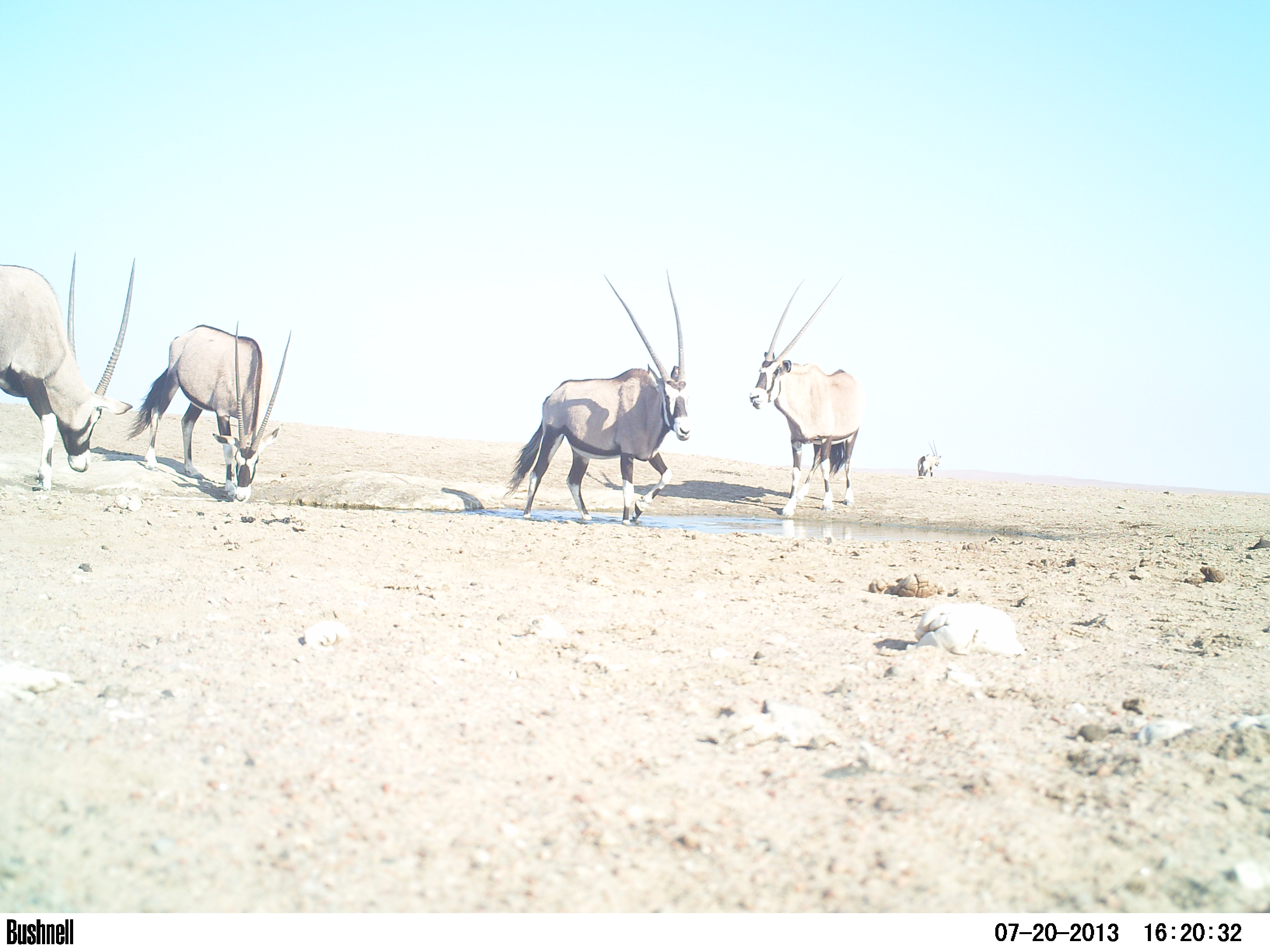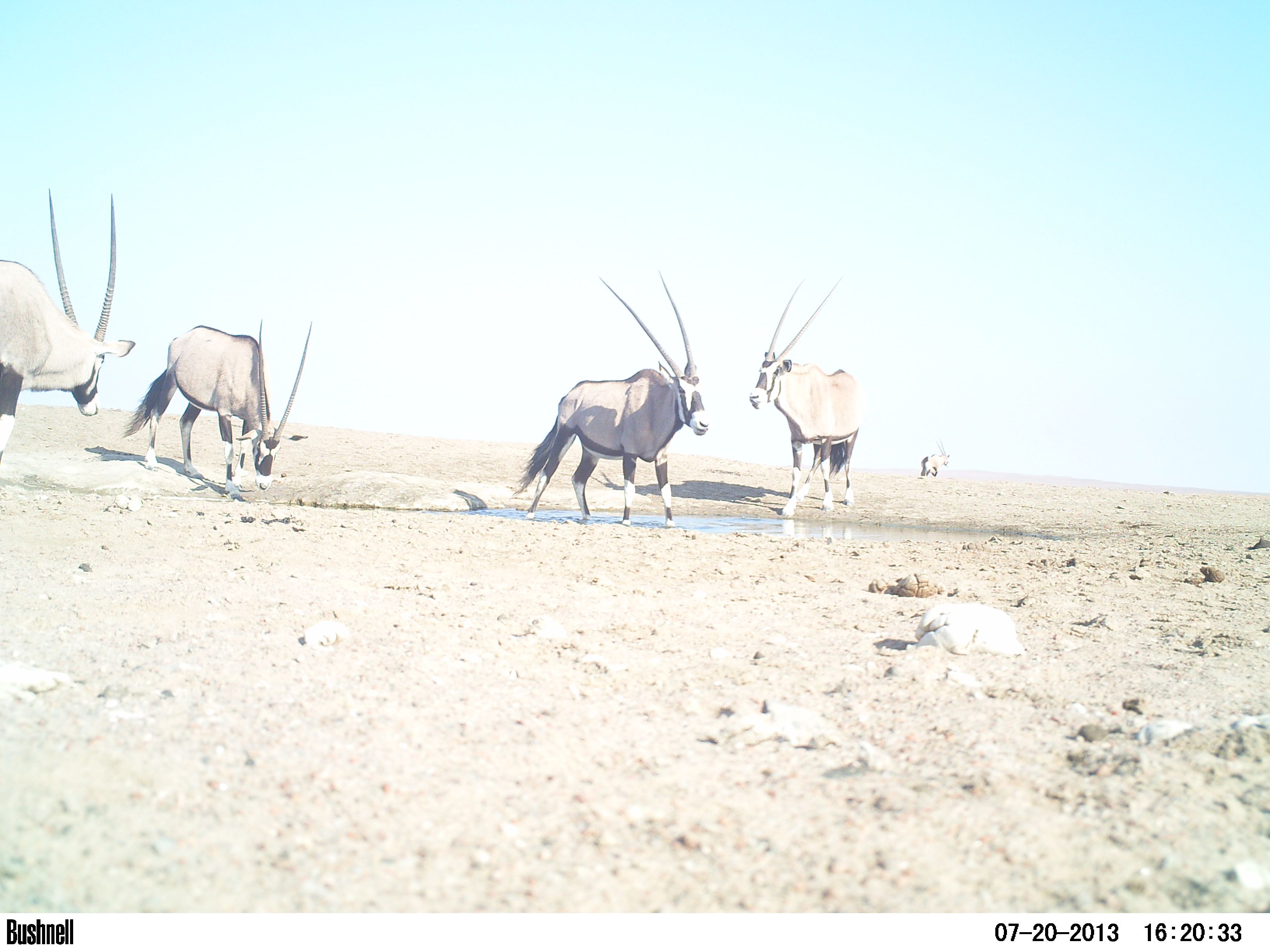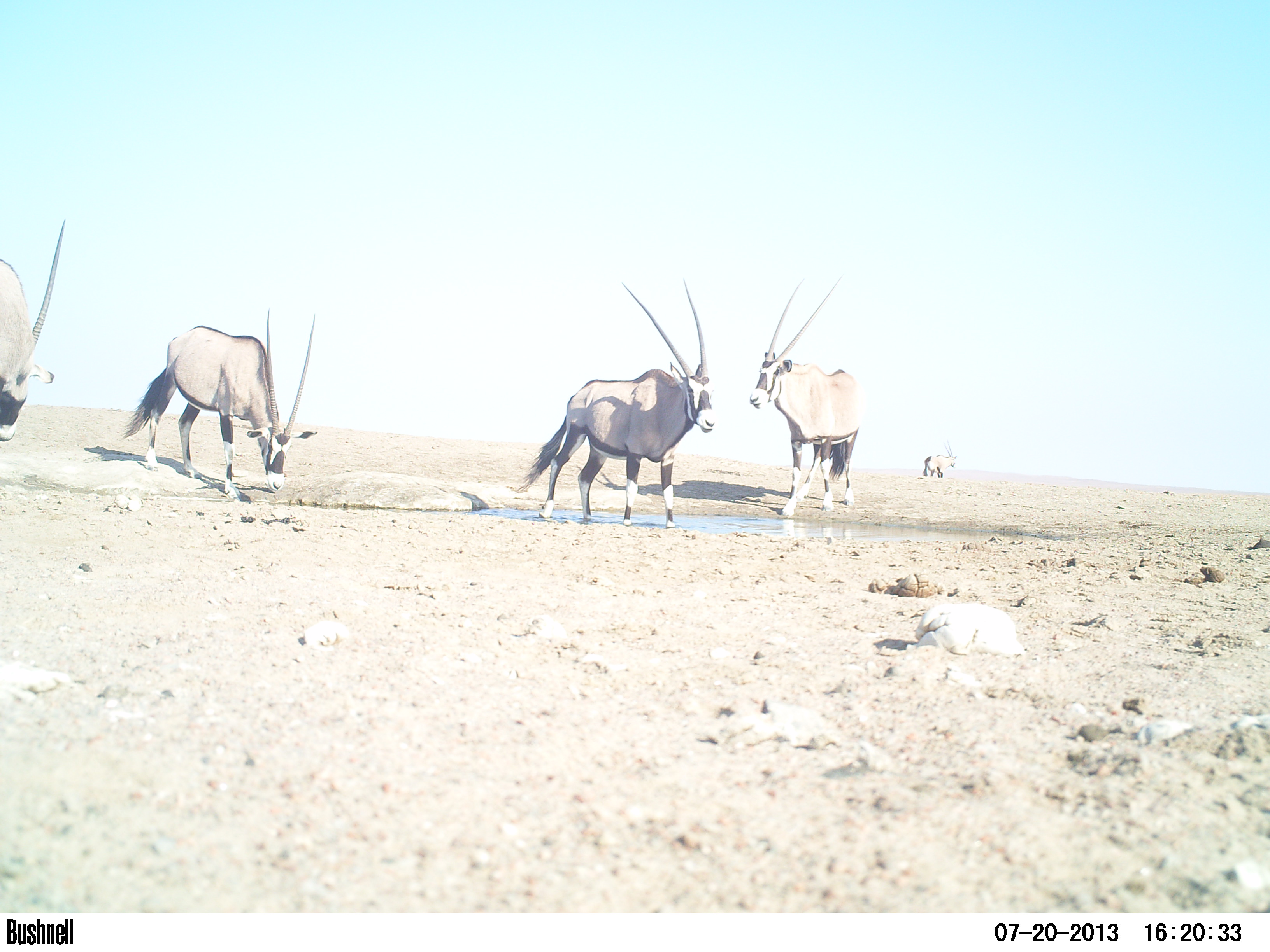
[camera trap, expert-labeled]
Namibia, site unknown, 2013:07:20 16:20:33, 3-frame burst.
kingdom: Animalia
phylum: Chordata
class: Mammalia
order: Artiodactyla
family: Bovidae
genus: Oryx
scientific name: Oryx gazella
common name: gemsbok